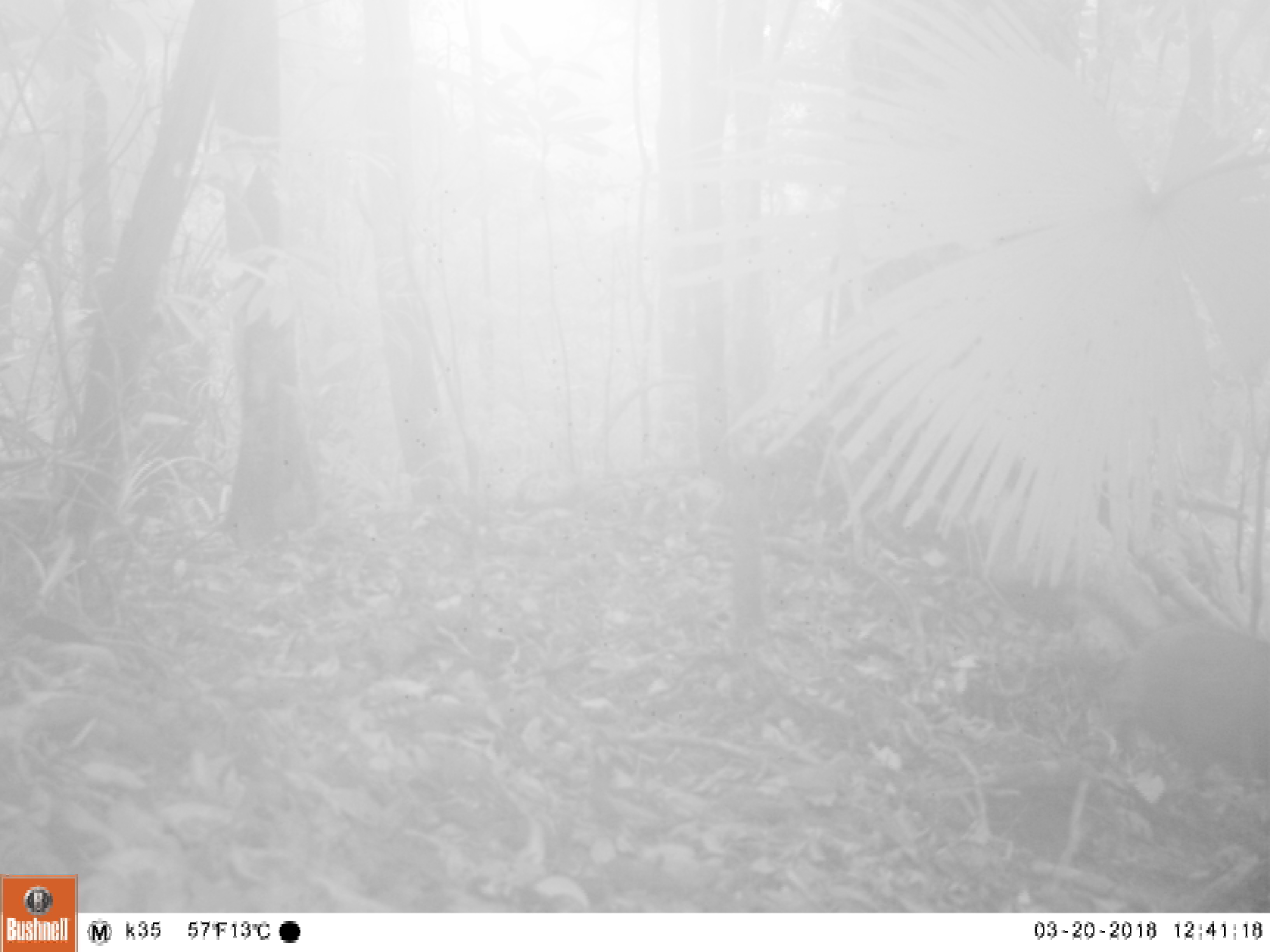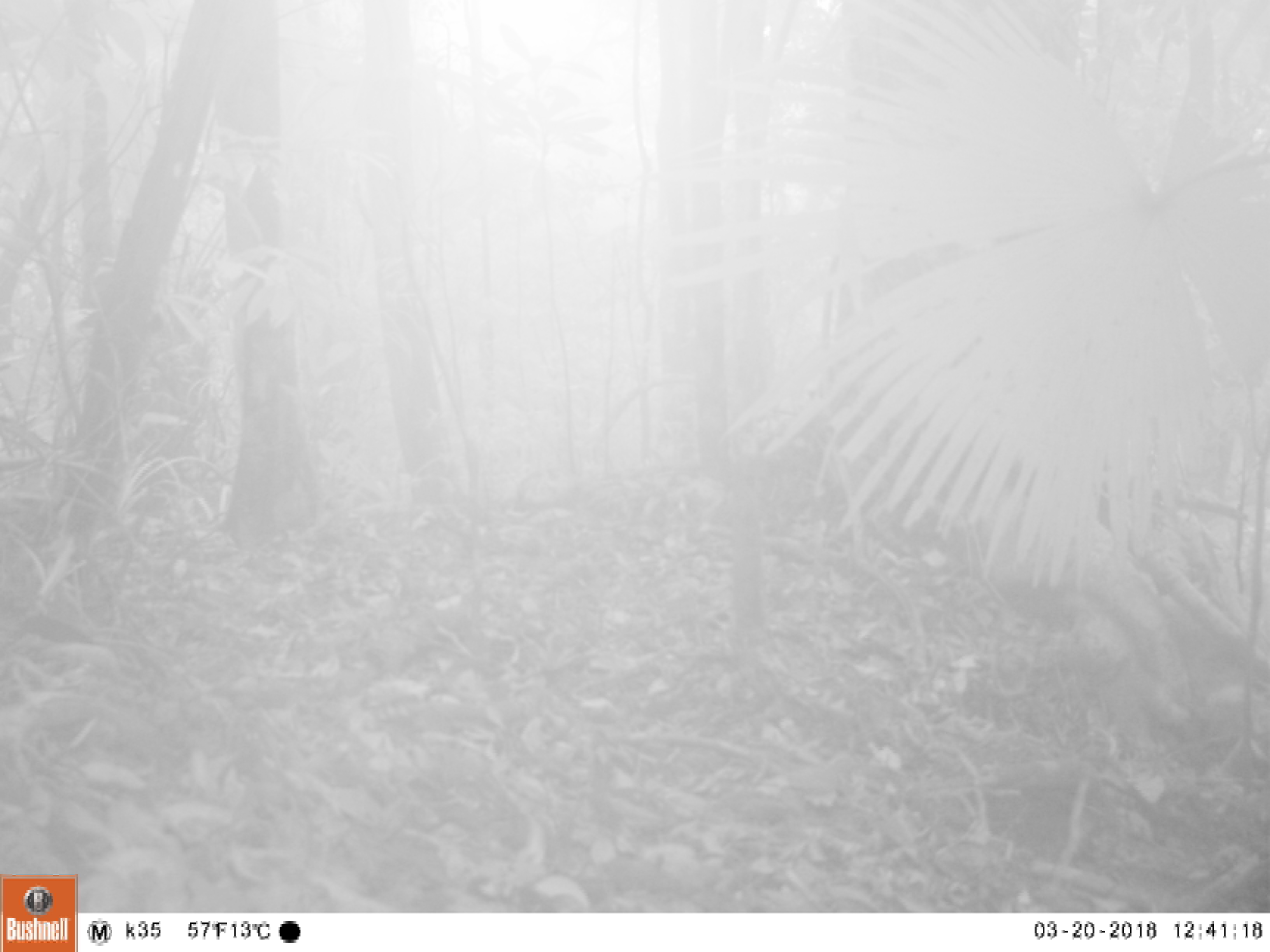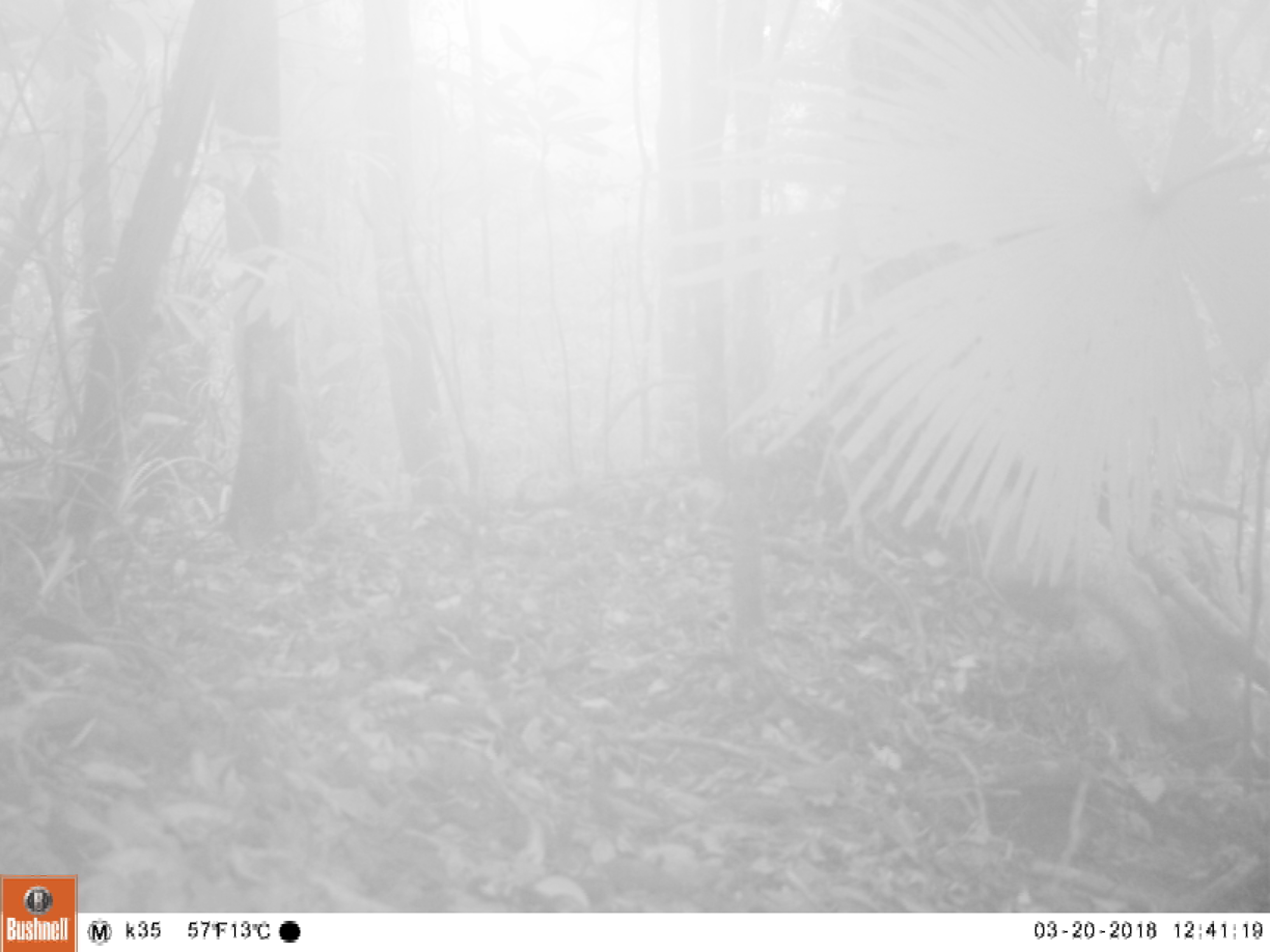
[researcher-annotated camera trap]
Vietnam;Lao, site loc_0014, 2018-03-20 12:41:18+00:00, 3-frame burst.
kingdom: Animalia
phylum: Chordata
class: Mammalia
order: Artiodactyla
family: Suidae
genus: Sus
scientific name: Sus scrofa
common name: eurasian wild pig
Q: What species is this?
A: Eurasian wild pig (Sus scrofa).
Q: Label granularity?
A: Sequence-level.